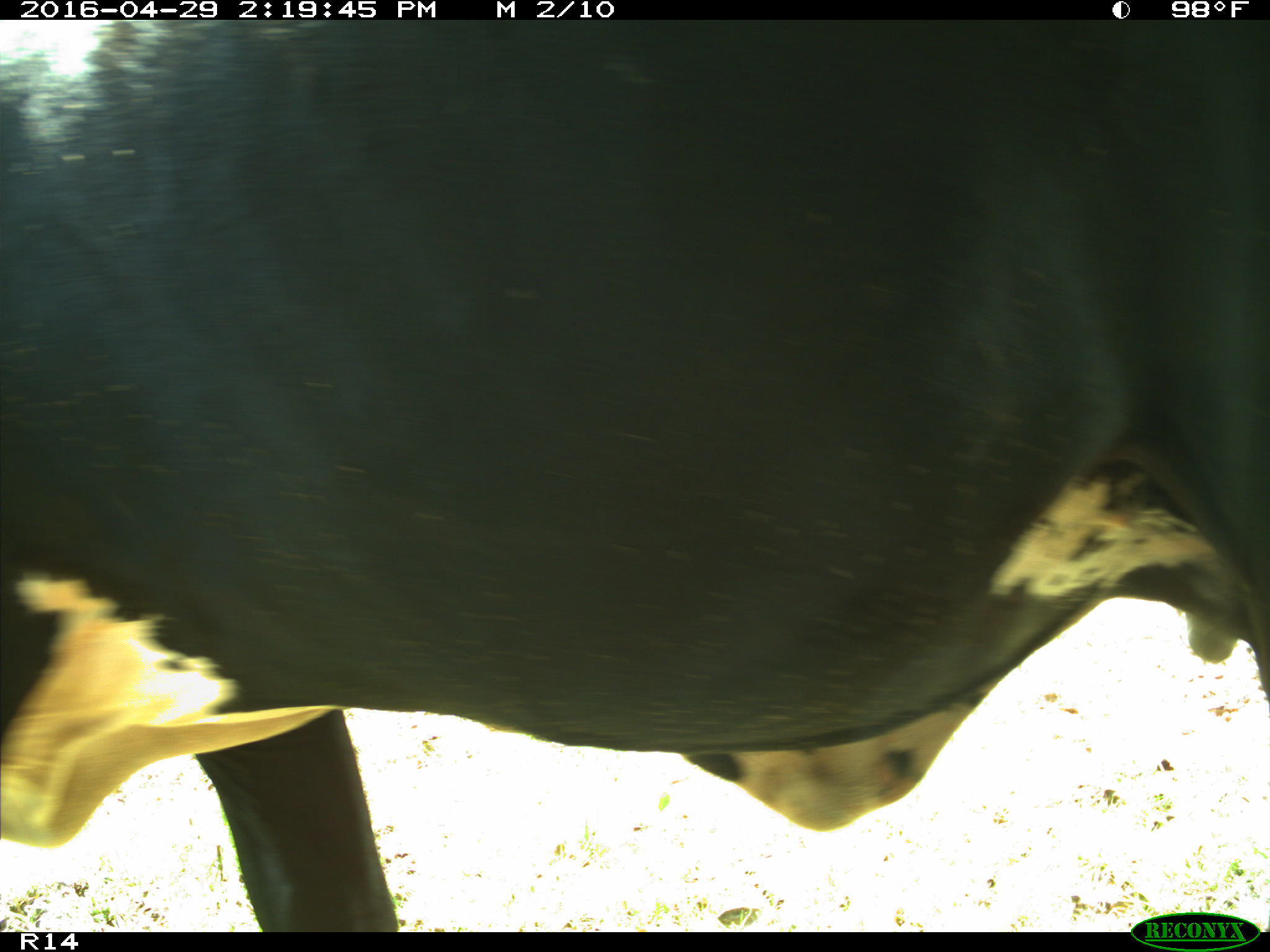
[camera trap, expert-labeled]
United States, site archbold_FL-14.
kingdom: Animalia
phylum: Chordata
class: Mammalia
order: Artiodactyla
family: Bovidae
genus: Bos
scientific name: Bos taurus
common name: domestic cow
Bos taurus (domestic cow).